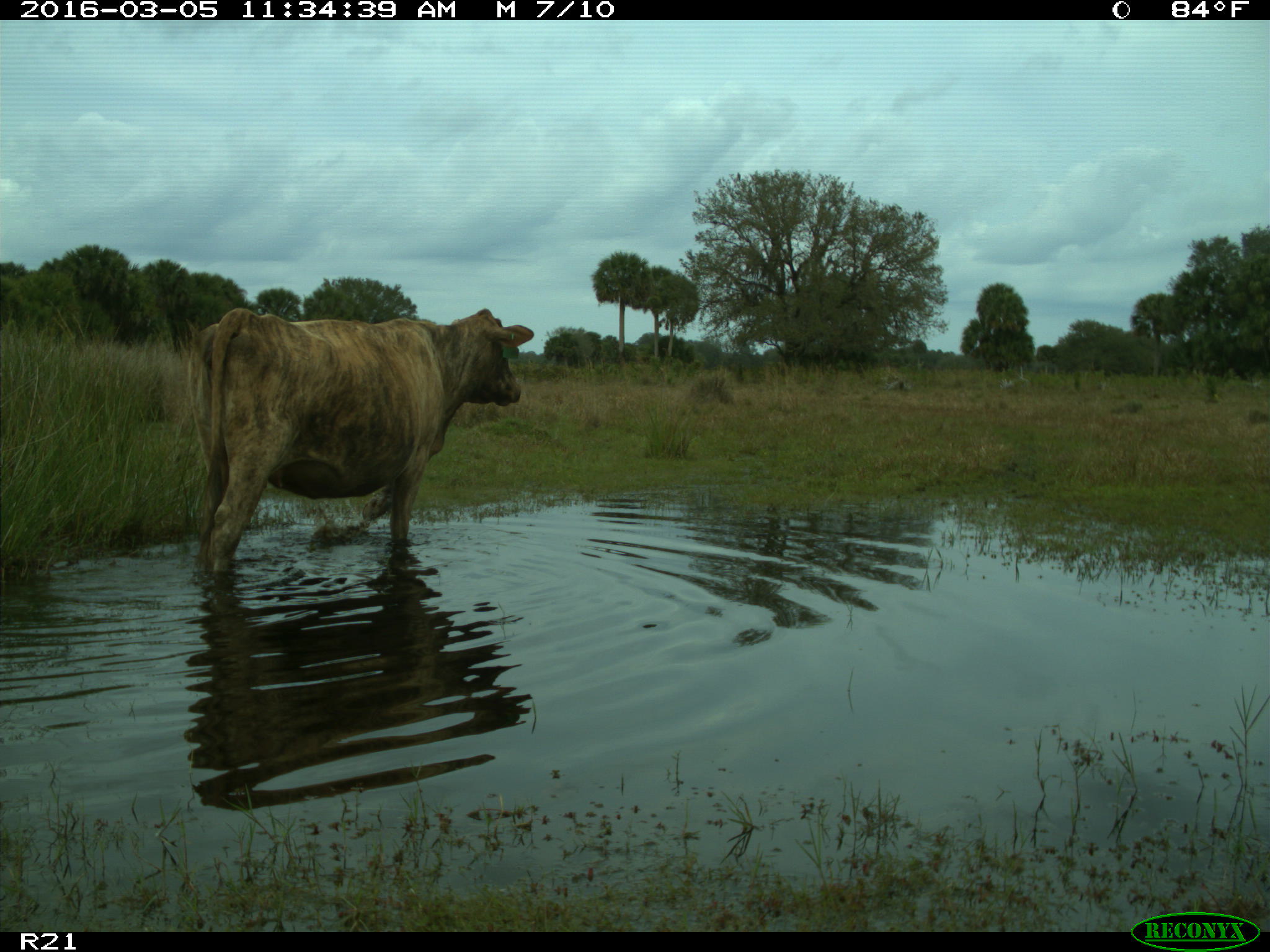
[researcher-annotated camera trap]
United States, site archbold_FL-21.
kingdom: Animalia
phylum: Chordata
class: Mammalia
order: Artiodactyla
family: Bovidae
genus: Bos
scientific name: Bos taurus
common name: domestic cow